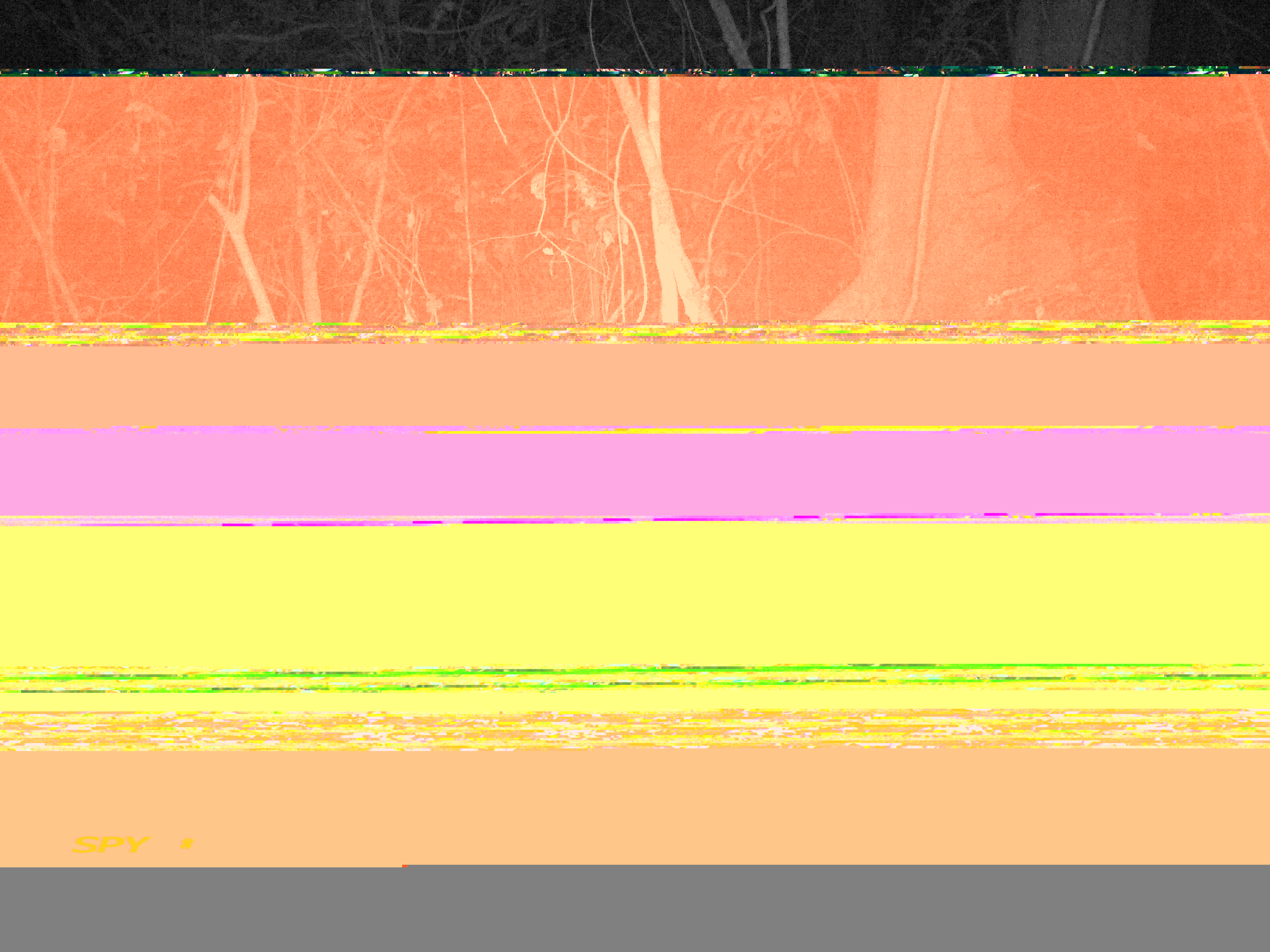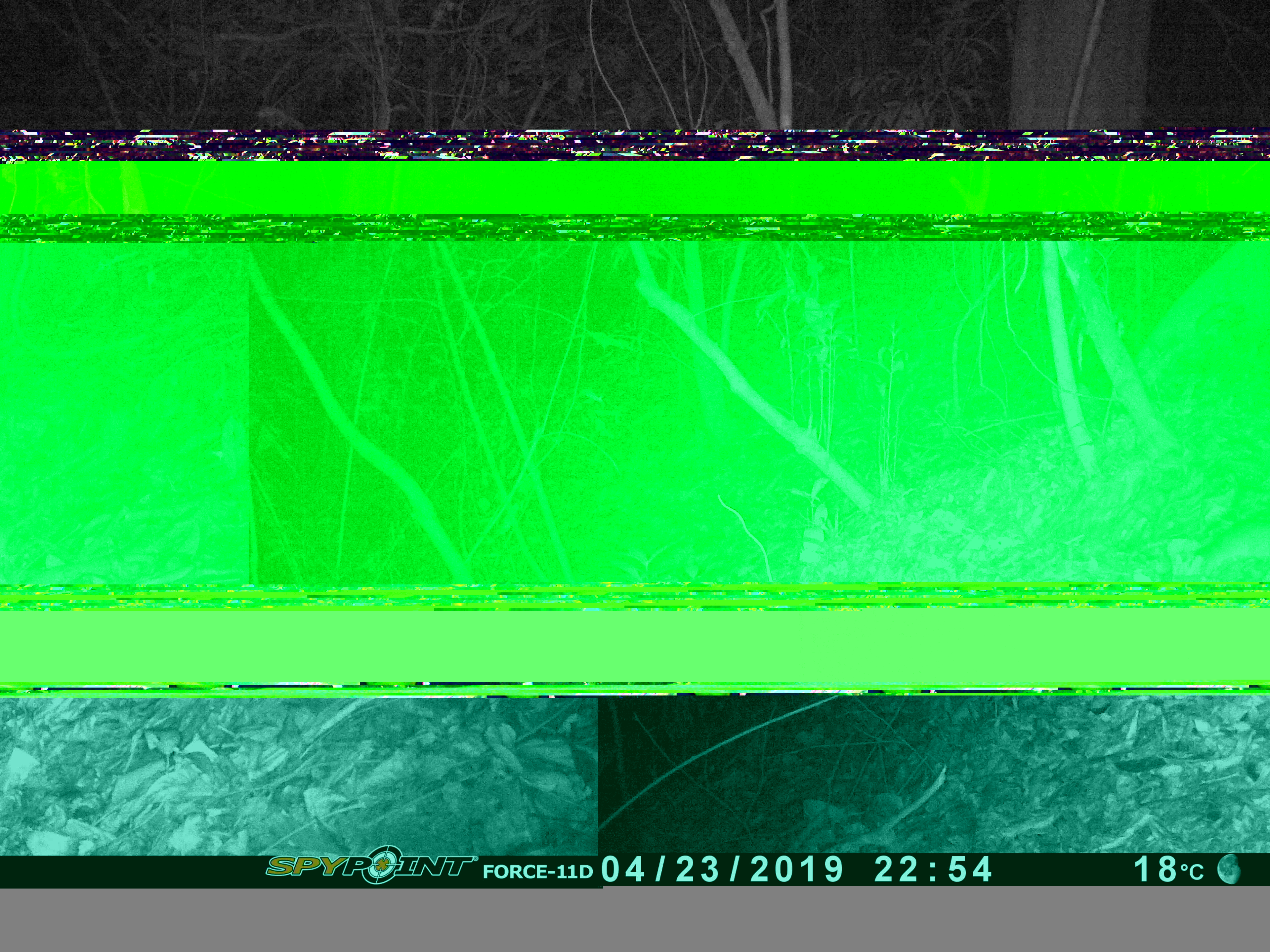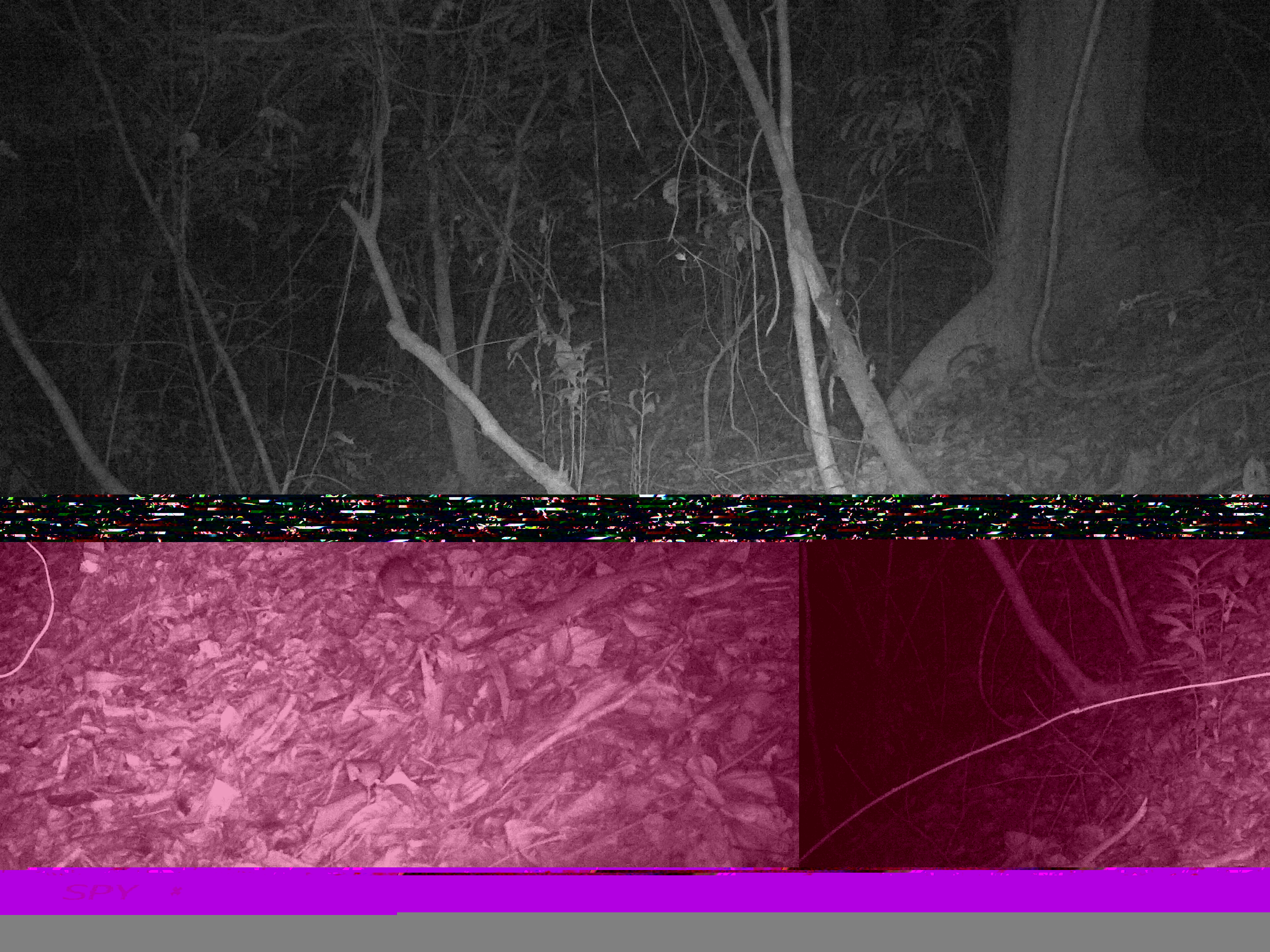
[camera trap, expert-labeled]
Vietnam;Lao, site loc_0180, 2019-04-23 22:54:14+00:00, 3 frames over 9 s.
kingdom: Animalia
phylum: Chordata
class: Mammalia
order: Rodentia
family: Muridae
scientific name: Muridae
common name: old-world mice and rats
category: unidentified murid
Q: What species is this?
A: Unidentified murid (old-world mice and rats) (Muridae).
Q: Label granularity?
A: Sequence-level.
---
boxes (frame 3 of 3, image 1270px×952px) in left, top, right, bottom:
unidentified murid: 375, 555, 482, 609